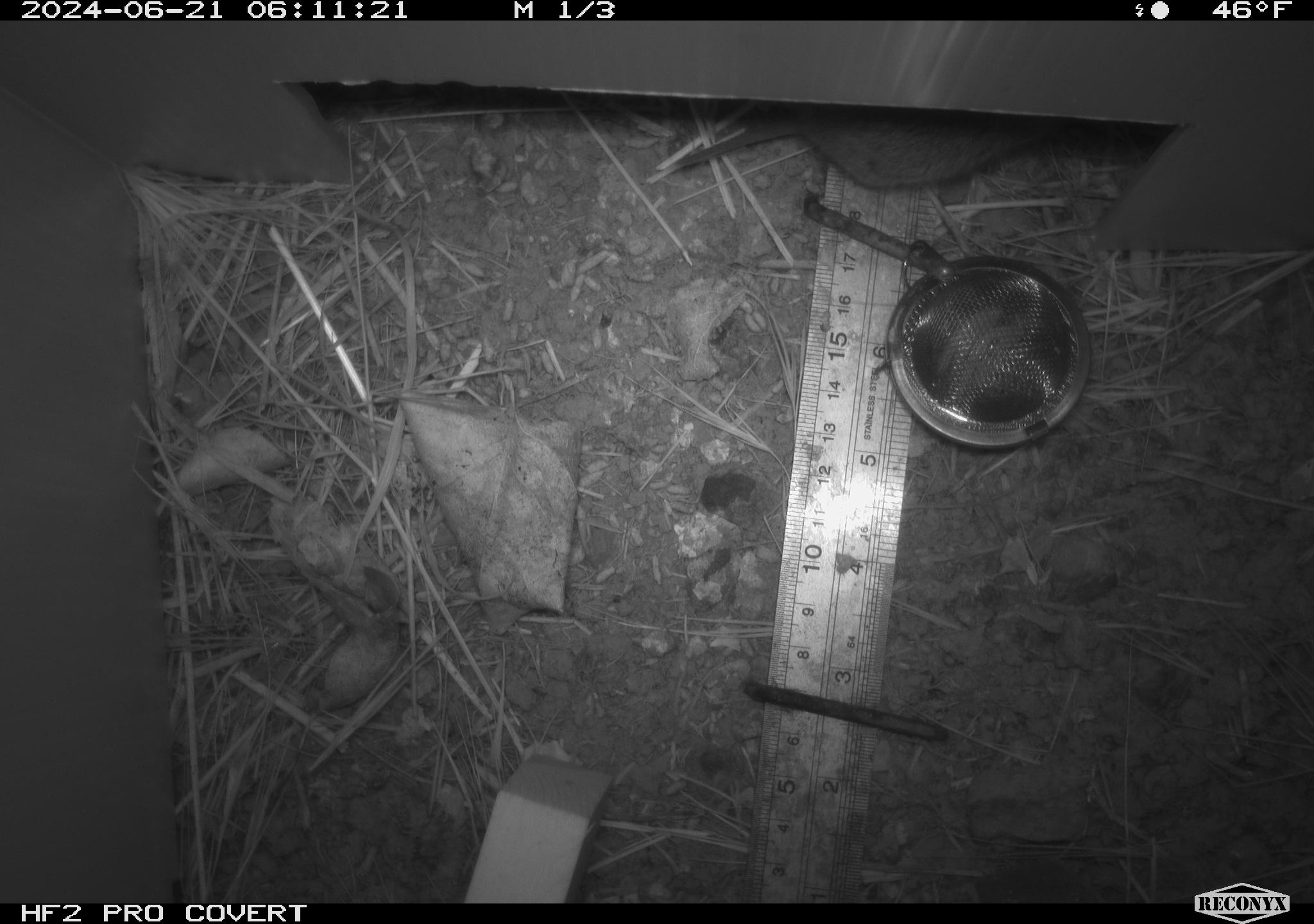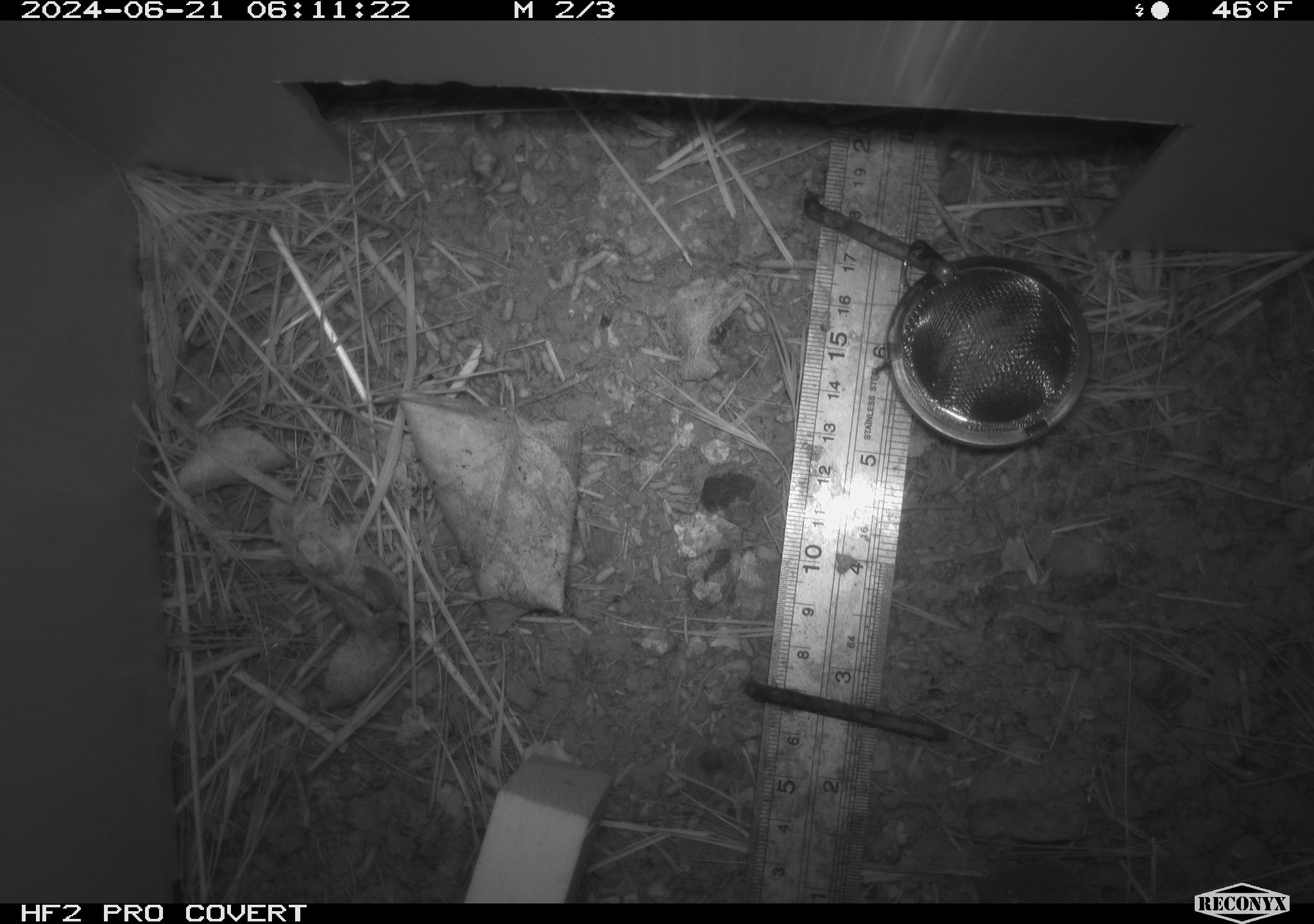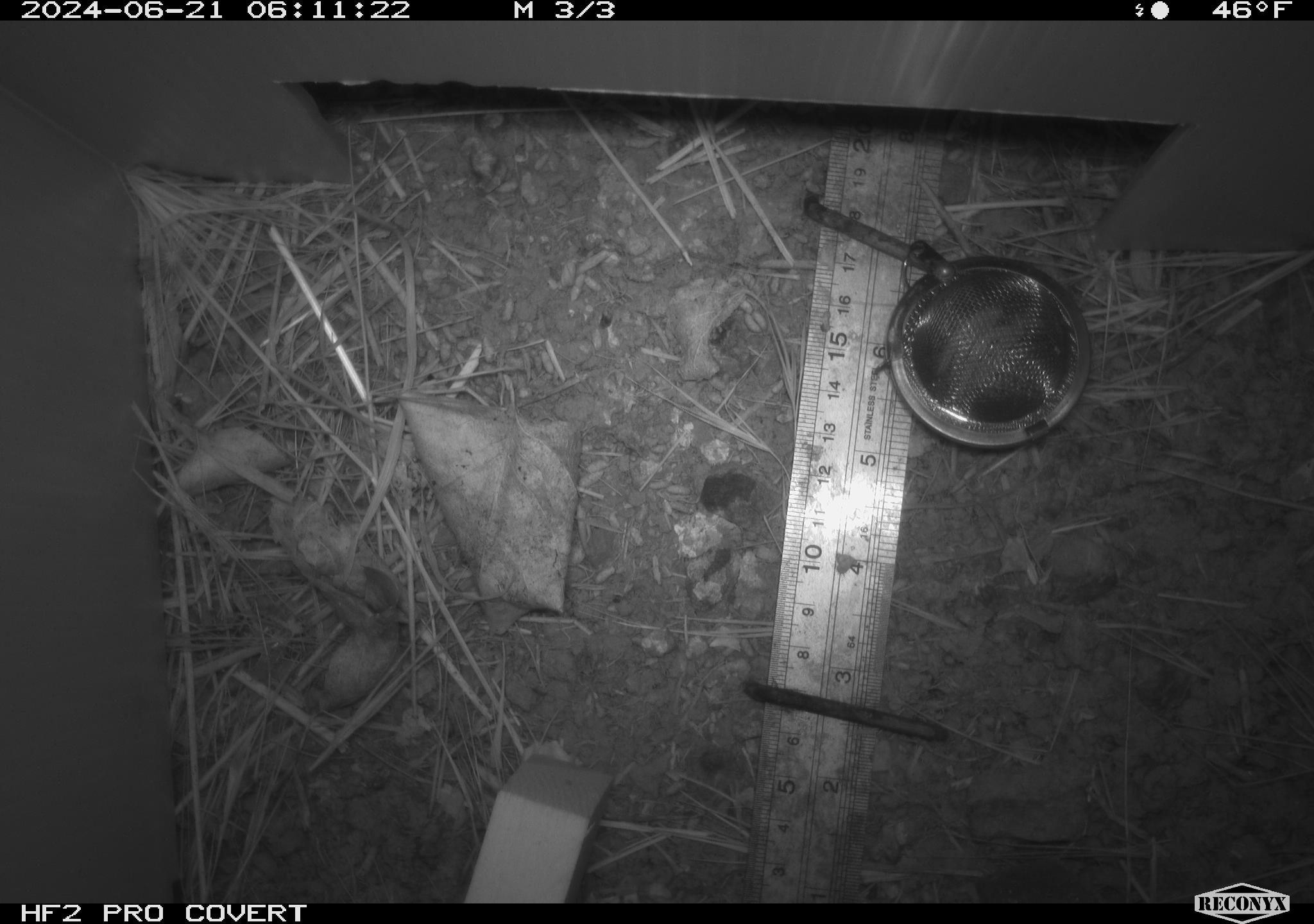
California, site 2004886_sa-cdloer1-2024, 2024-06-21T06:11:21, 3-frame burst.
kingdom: Animalia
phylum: Chordata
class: Mammalia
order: Rodentia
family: Cricetidae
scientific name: Arvicolinae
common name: voles, lemmings, and muskrats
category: arvicolinae subfamily